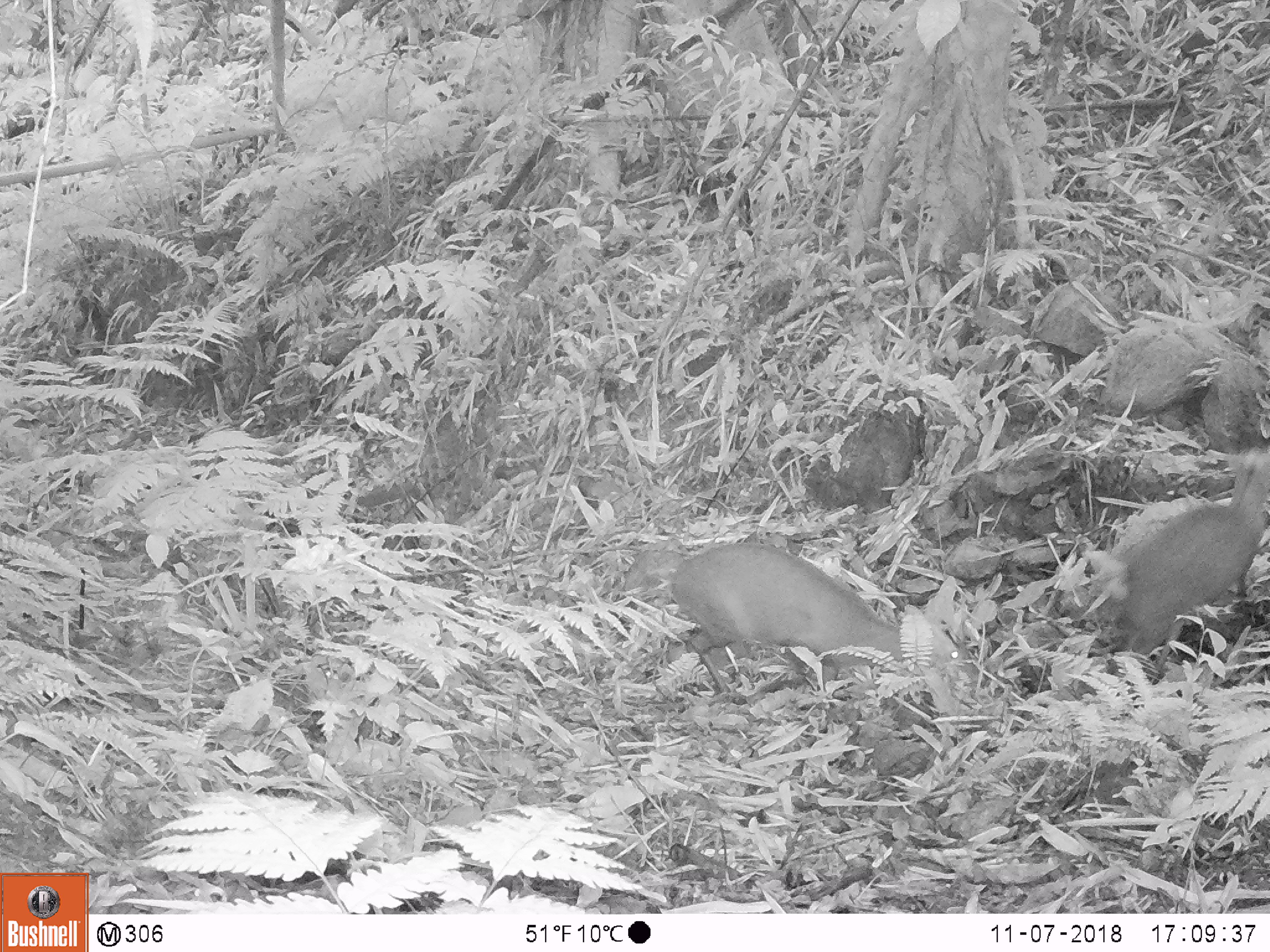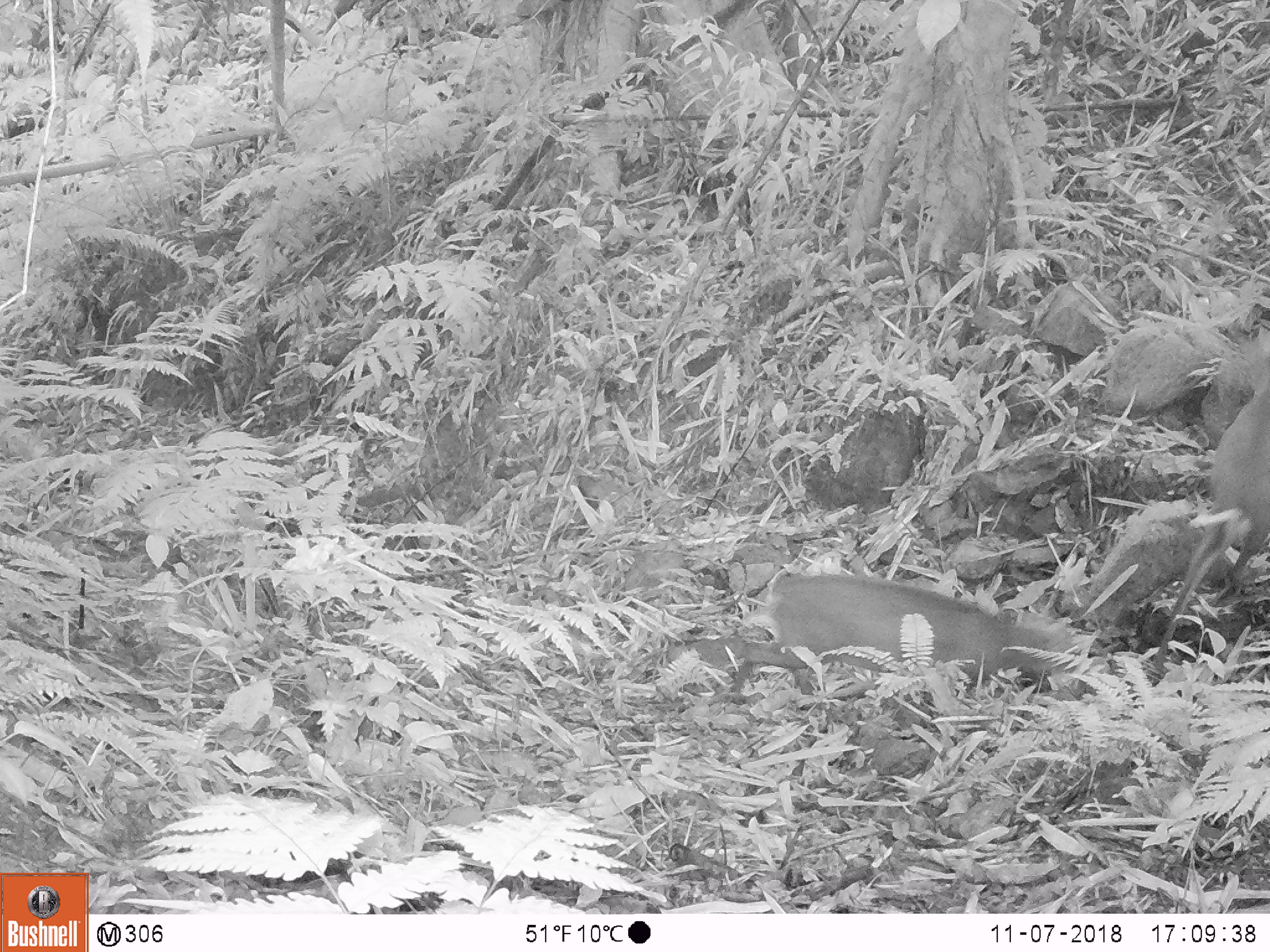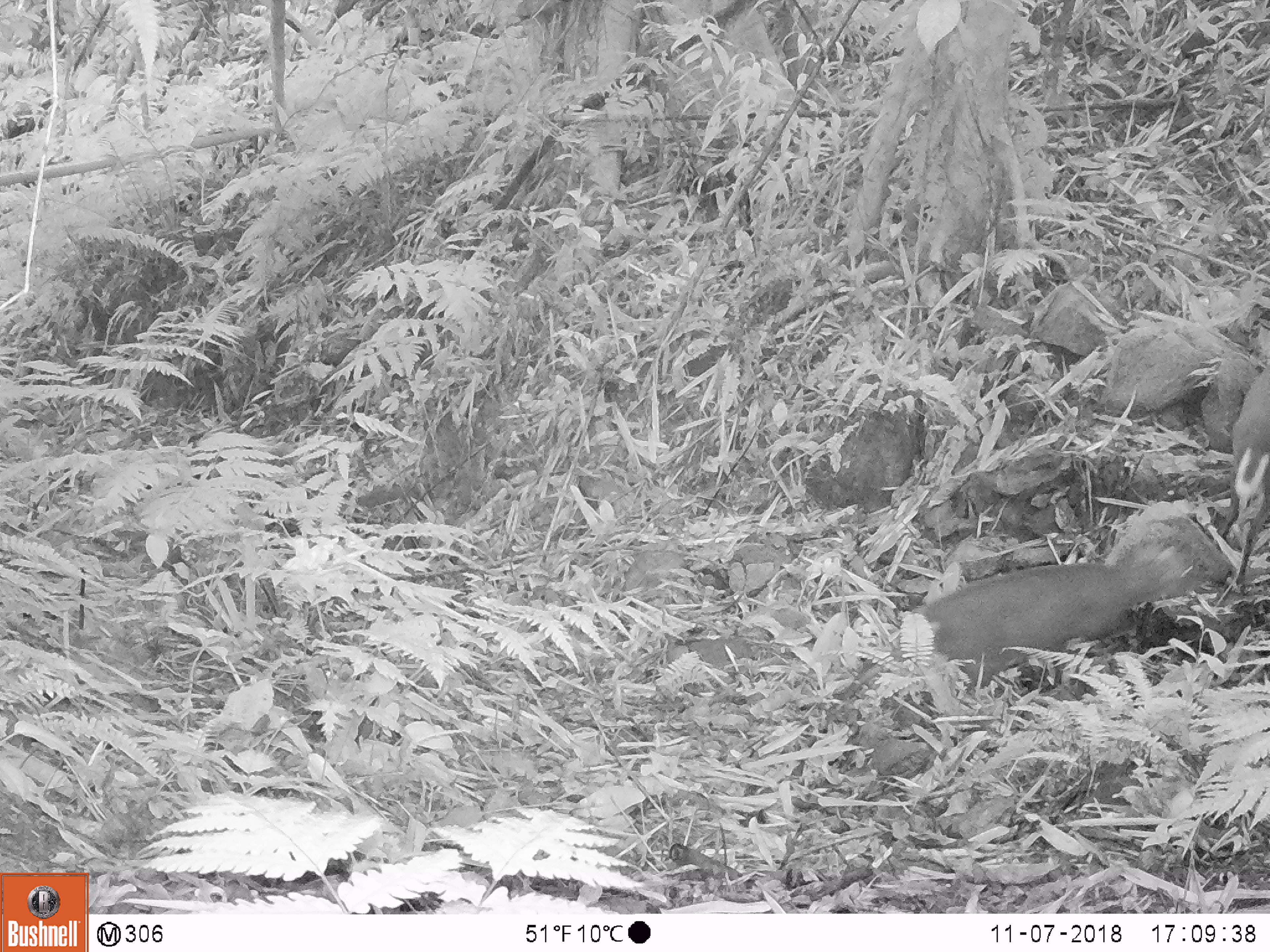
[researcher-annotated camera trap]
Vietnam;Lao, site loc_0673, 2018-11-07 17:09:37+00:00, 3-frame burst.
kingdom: Animalia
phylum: Chordata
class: Mammalia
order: Artiodactyla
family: Cervidae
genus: Muntiacus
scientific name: Muntiacus rooseveltorum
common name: roosevelt's muntjac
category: roosevelts muntjac group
Roosevelts muntjac group (roosevelt's muntjac) (Muntiacus rooseveltorum). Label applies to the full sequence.